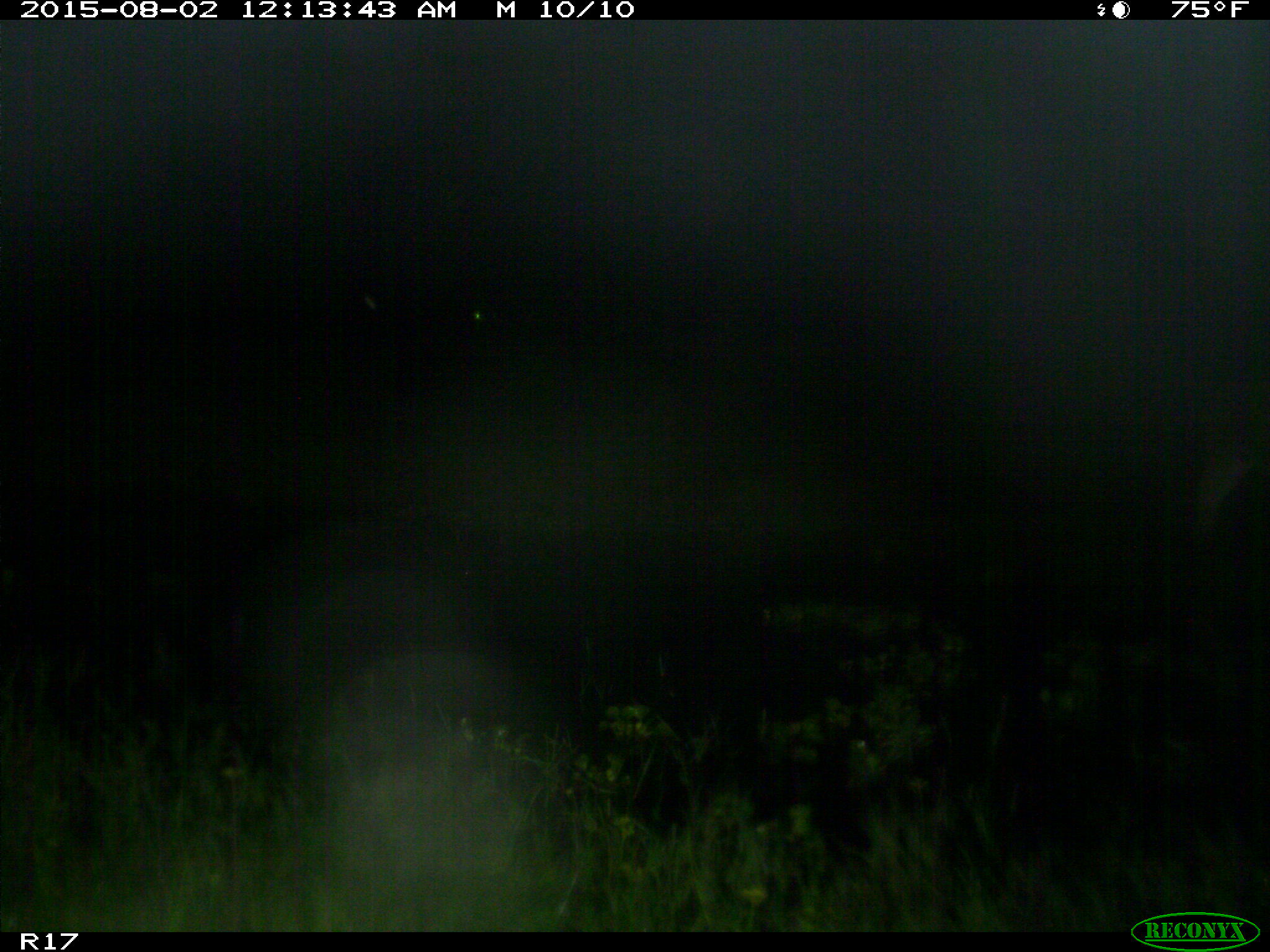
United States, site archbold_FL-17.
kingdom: Animalia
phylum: Chordata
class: Mammalia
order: Artiodactyla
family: Bovidae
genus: Bos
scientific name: Bos taurus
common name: domestic cow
Bos taurus (domestic cow).